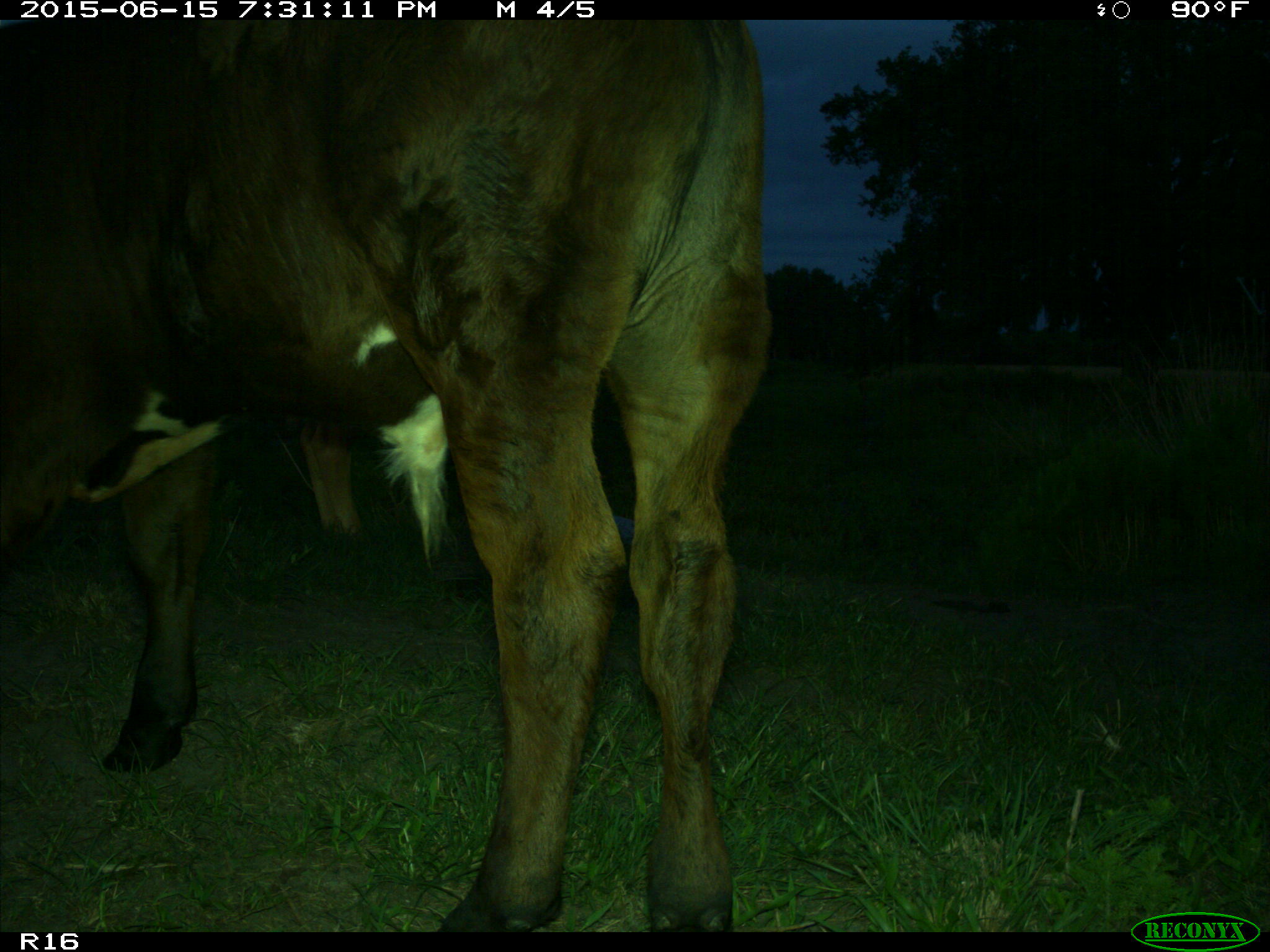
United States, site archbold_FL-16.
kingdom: Animalia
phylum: Chordata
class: Mammalia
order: Artiodactyla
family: Bovidae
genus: Bos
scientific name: Bos taurus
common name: domestic cow